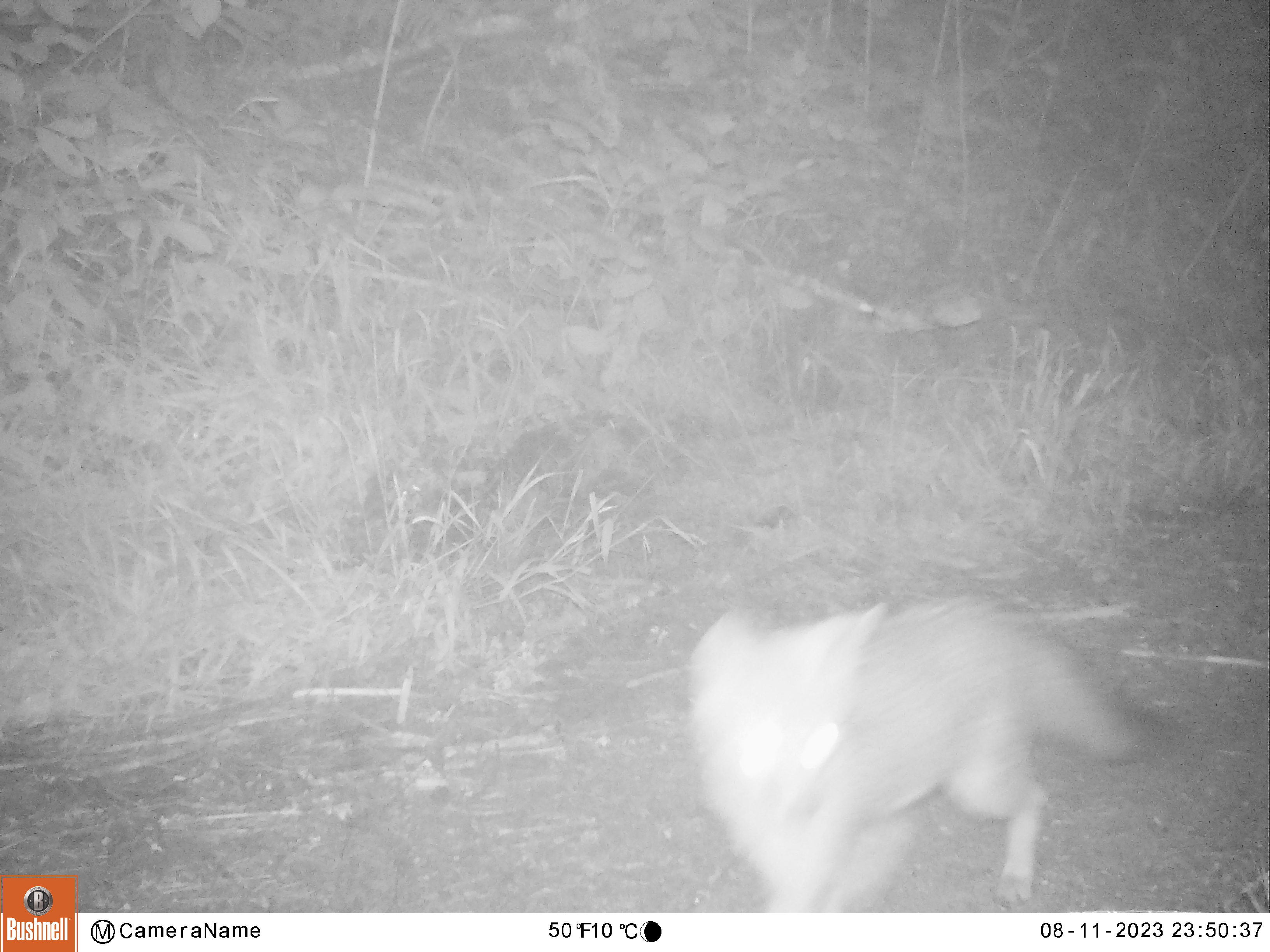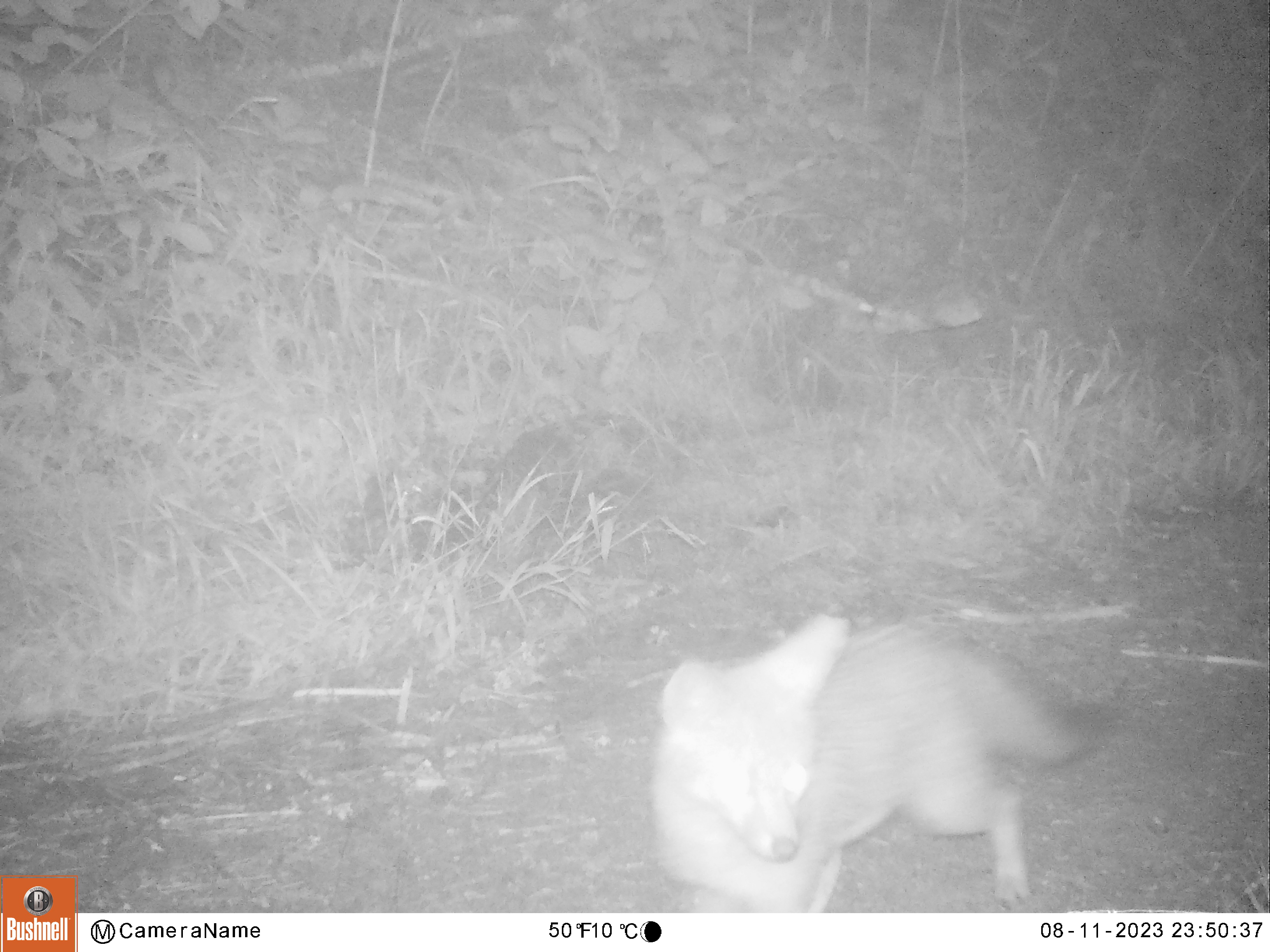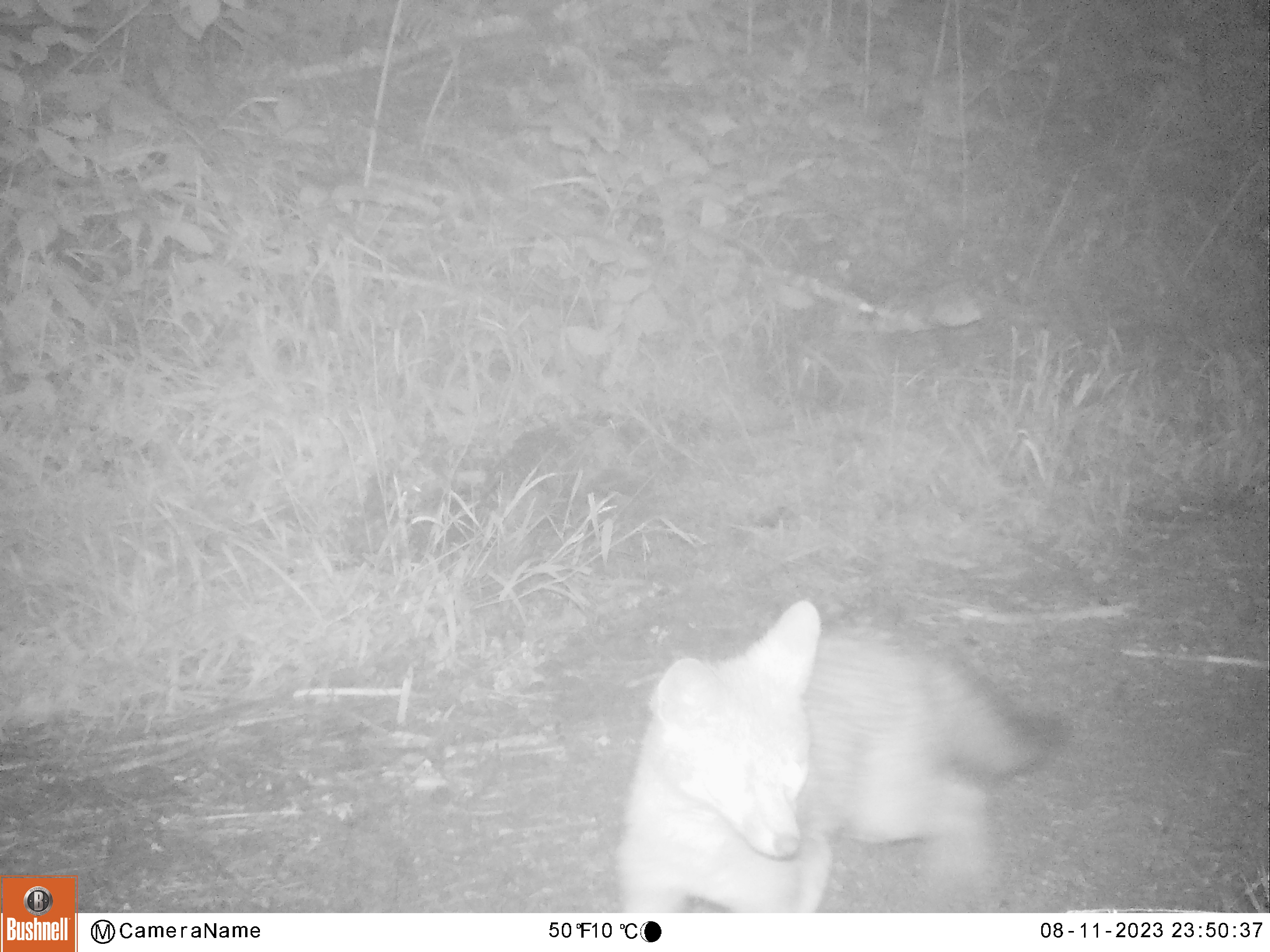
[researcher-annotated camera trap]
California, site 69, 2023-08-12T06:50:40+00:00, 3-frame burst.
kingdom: Animalia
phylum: Chordata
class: Mammalia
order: Carnivora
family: Canidae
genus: Urocyon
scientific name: Urocyon cinereoargenteus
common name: gray fox